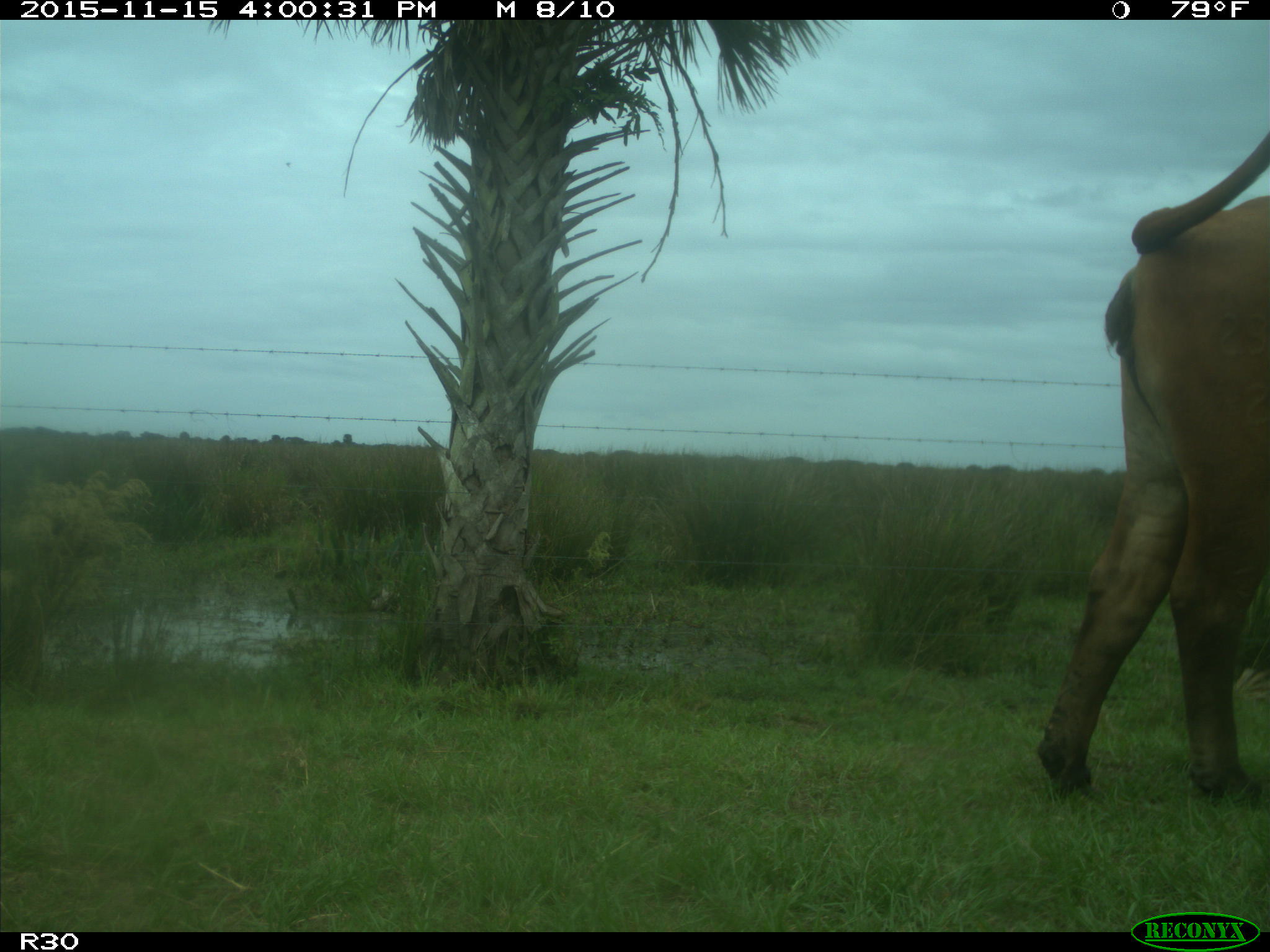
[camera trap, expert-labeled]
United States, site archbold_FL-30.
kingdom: Animalia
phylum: Chordata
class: Mammalia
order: Artiodactyla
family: Bovidae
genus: Bos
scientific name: Bos taurus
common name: domestic cow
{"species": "Bos taurus (domestic cow)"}